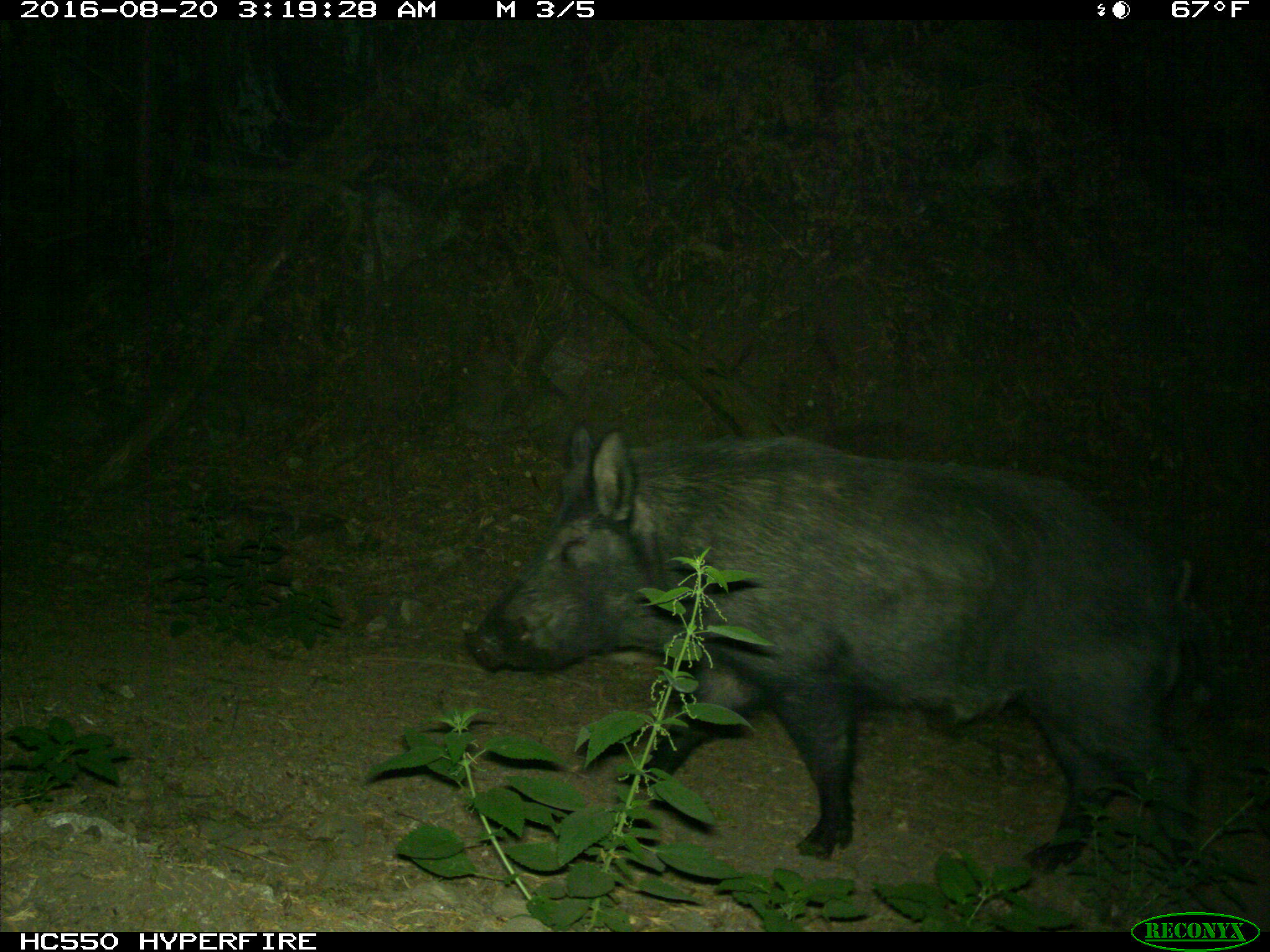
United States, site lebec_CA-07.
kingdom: Animalia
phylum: Chordata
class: Mammalia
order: Artiodactyla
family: Suidae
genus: Sus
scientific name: Sus scrofa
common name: wild boar